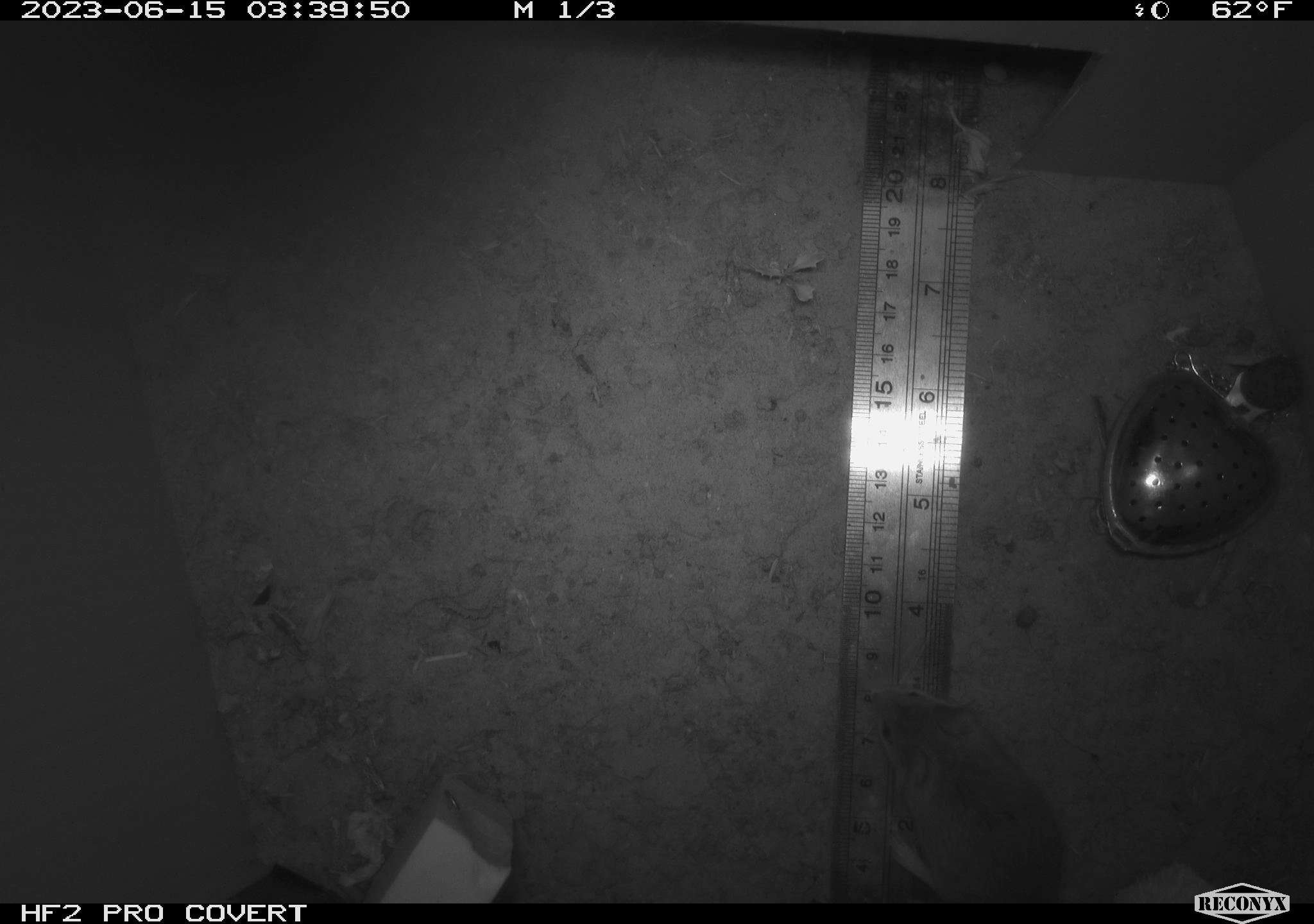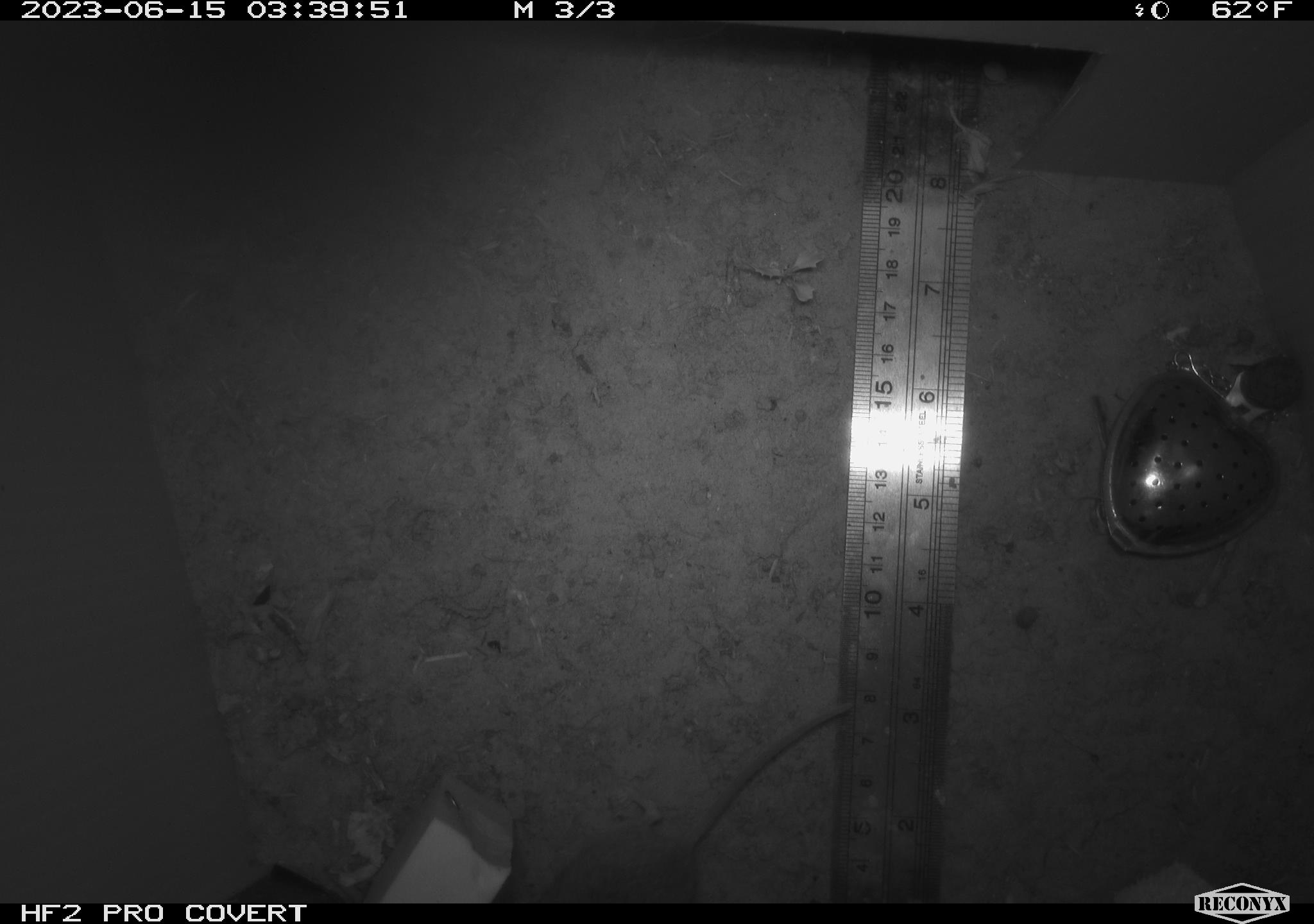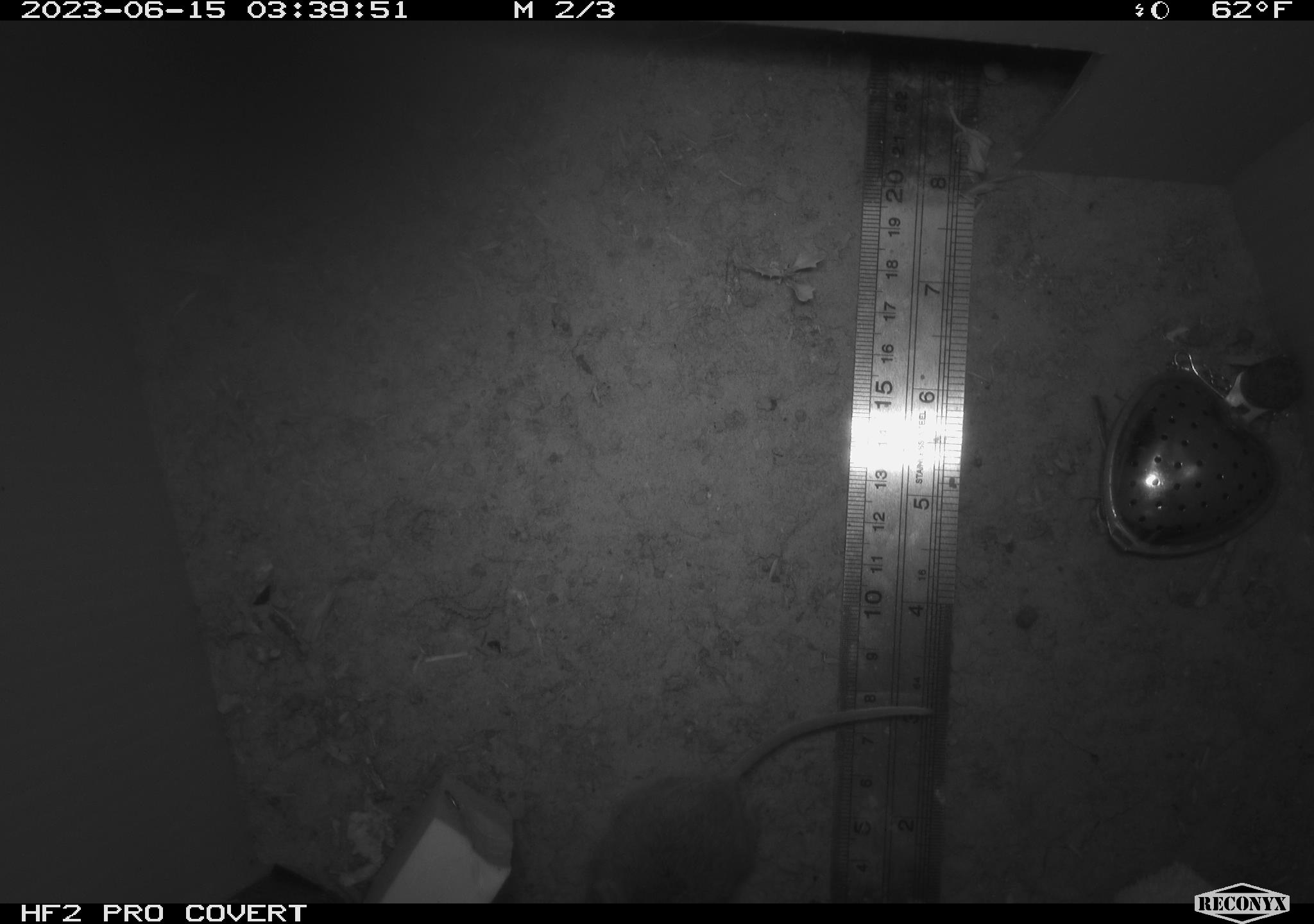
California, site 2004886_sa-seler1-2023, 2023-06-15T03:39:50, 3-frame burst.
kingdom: Animalia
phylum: Chordata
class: Mammalia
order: Rodentia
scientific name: Rodentia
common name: mouse species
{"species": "mouse species (Rodentia)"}